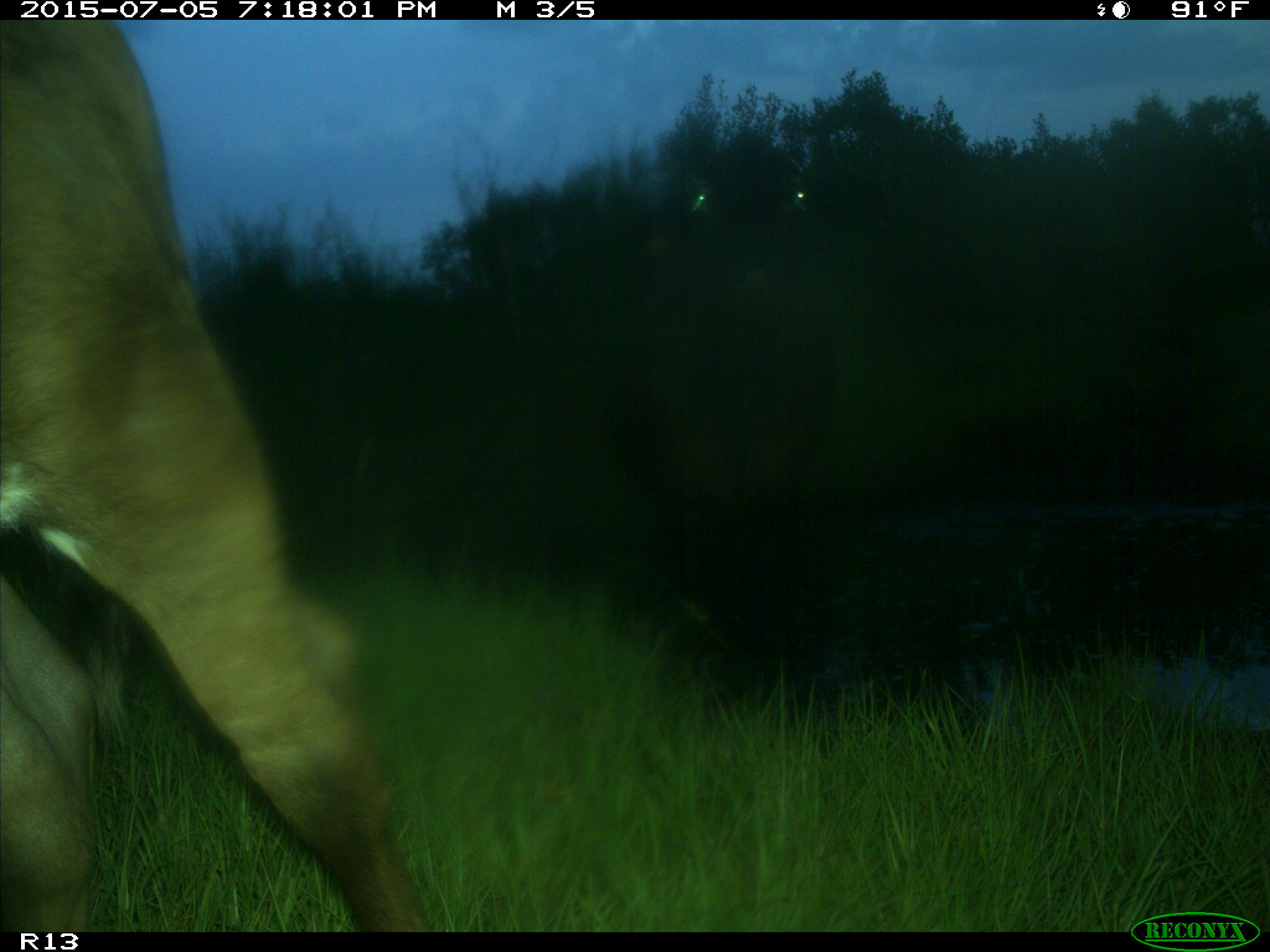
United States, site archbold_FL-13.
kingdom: Animalia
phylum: Chordata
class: Mammalia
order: Artiodactyla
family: Bovidae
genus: Bos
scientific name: Bos taurus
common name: domestic cow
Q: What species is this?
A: Bos taurus (domestic cow).